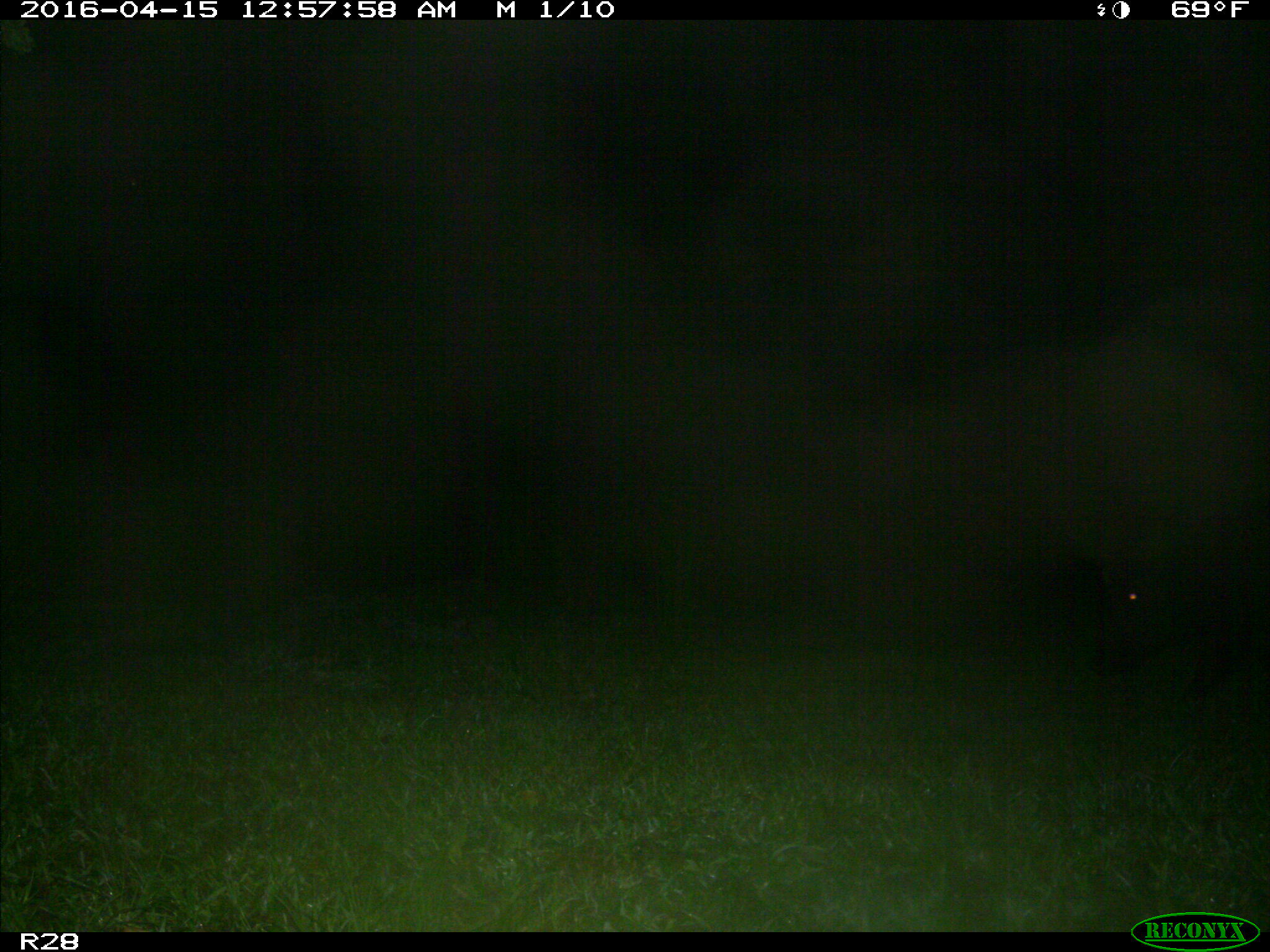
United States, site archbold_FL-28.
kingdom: Animalia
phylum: Chordata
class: Mammalia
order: Artiodactyla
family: Suidae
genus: Sus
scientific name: Sus scrofa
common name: wild boar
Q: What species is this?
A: Sus scrofa (wild boar).